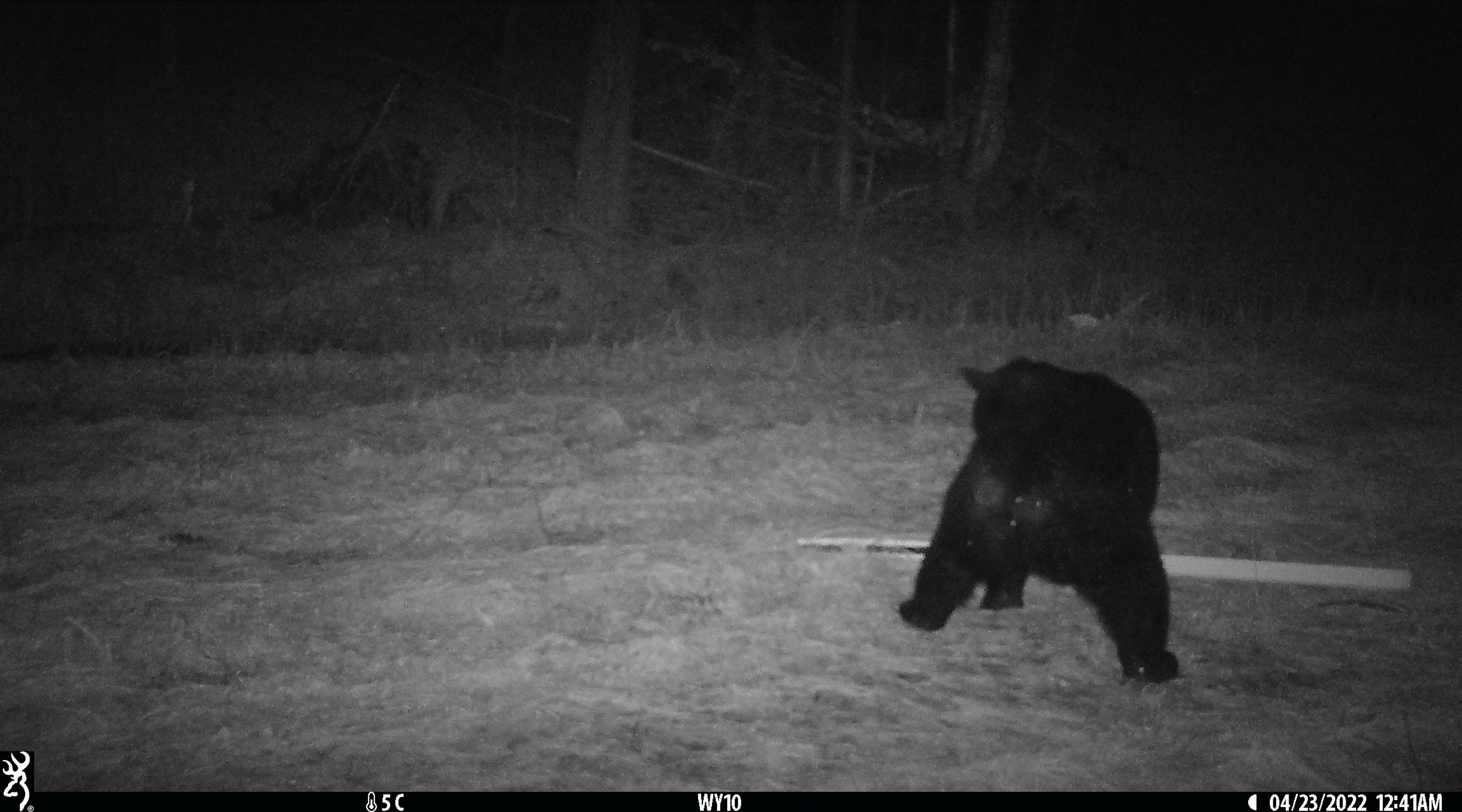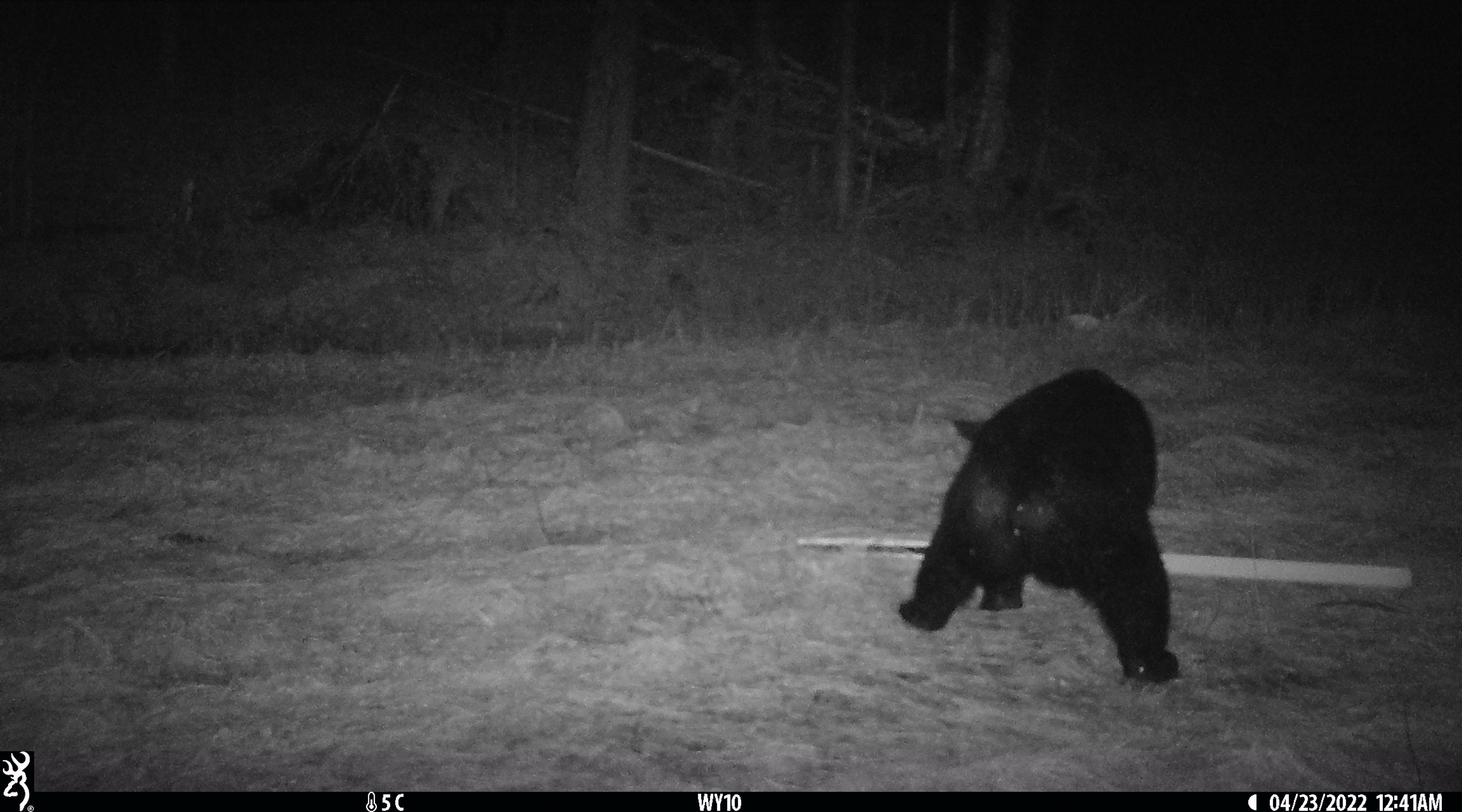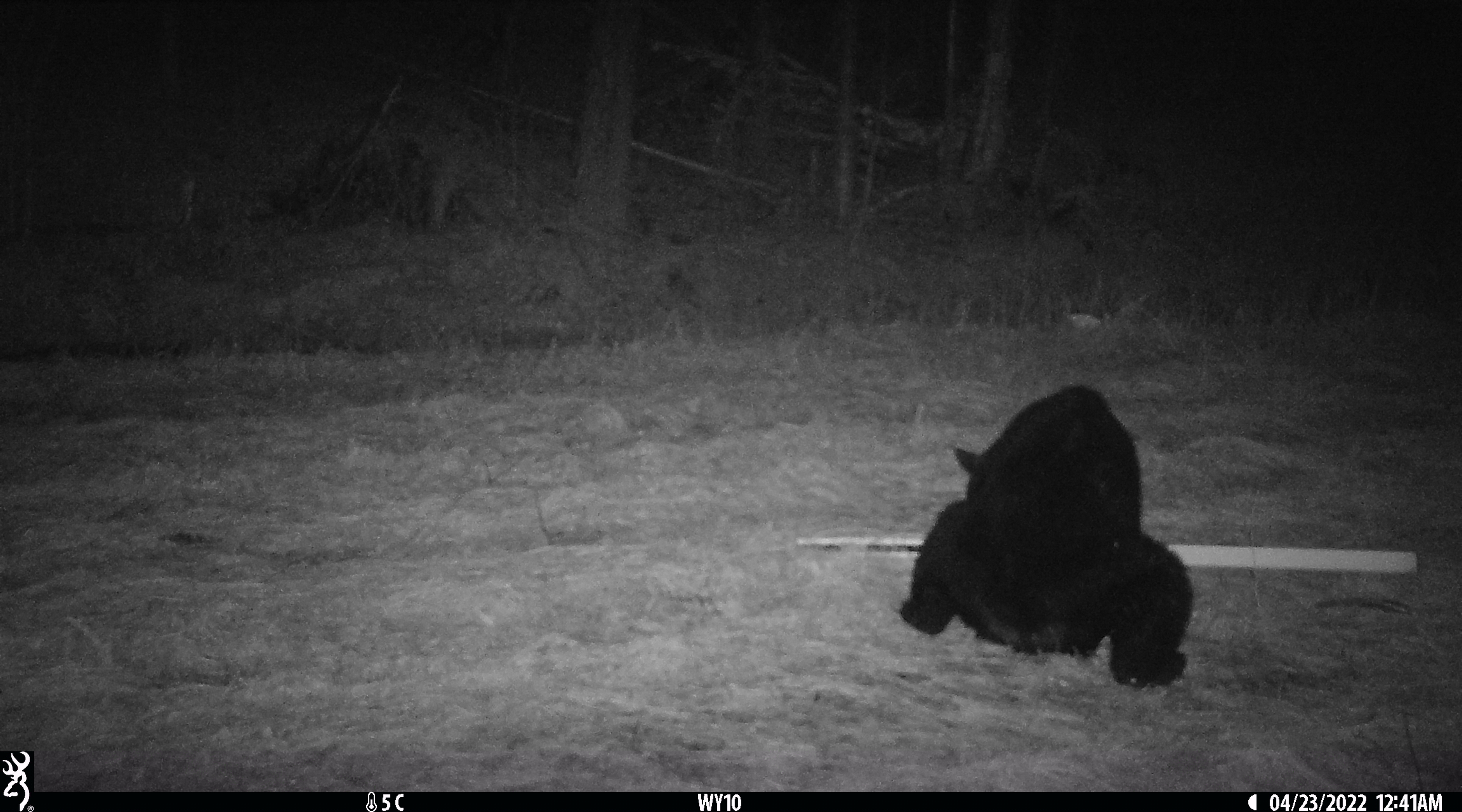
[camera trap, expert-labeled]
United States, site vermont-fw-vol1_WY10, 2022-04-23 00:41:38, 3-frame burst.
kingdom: Animalia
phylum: Chordata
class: Mammalia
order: Carnivora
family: Ursidae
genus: Ursus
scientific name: Ursus americanus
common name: black bear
Black bear (Ursus americanus).